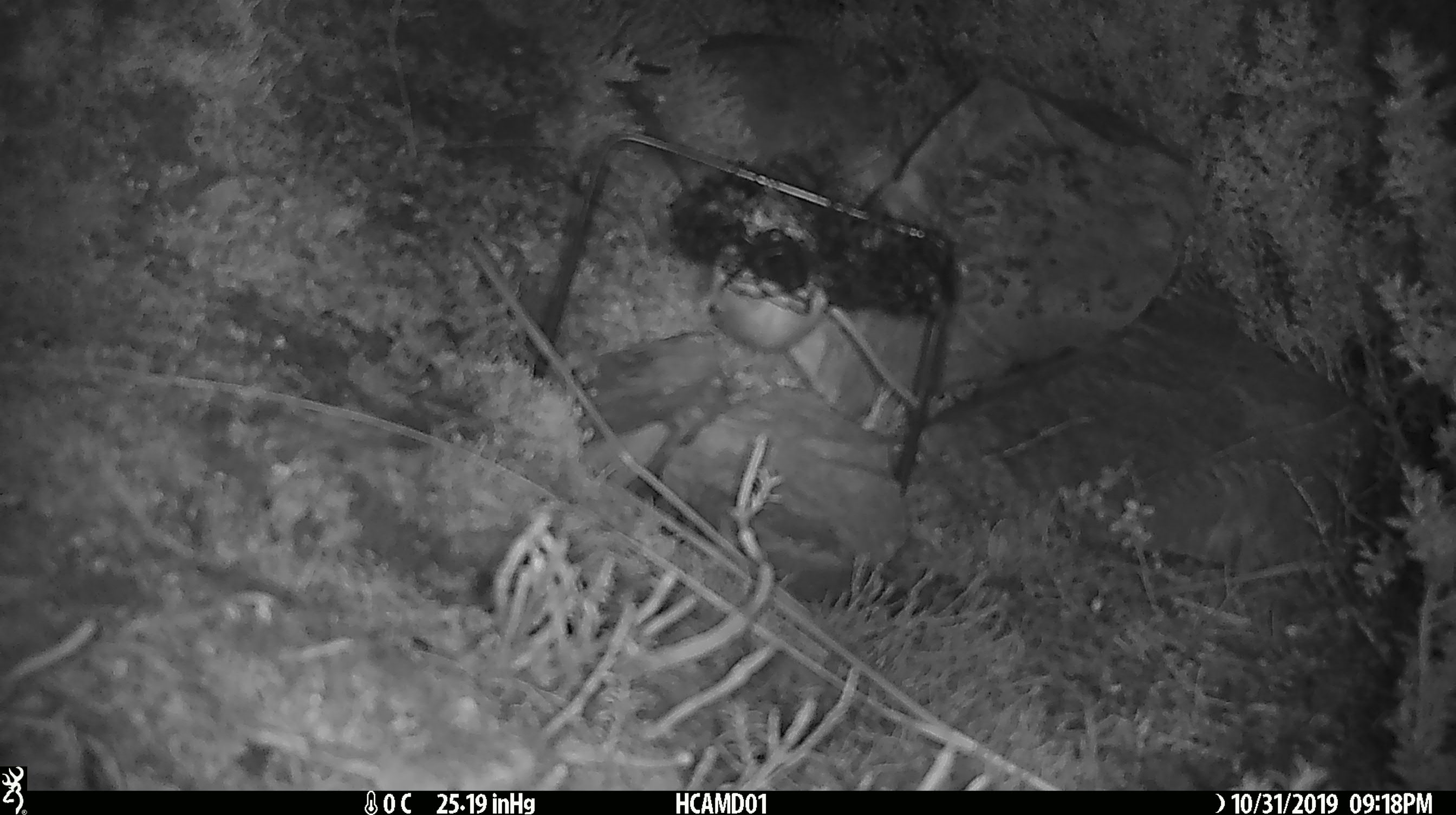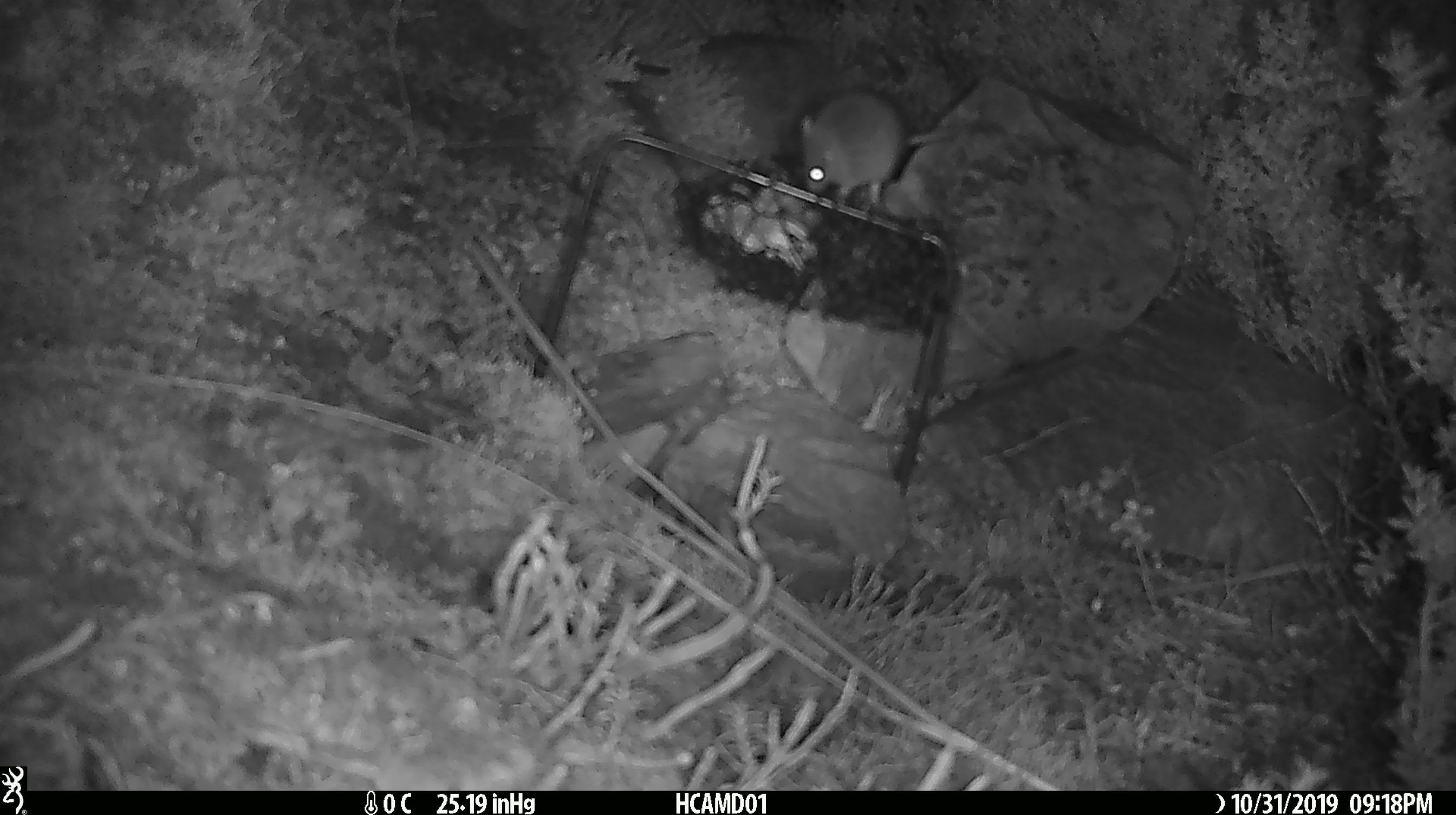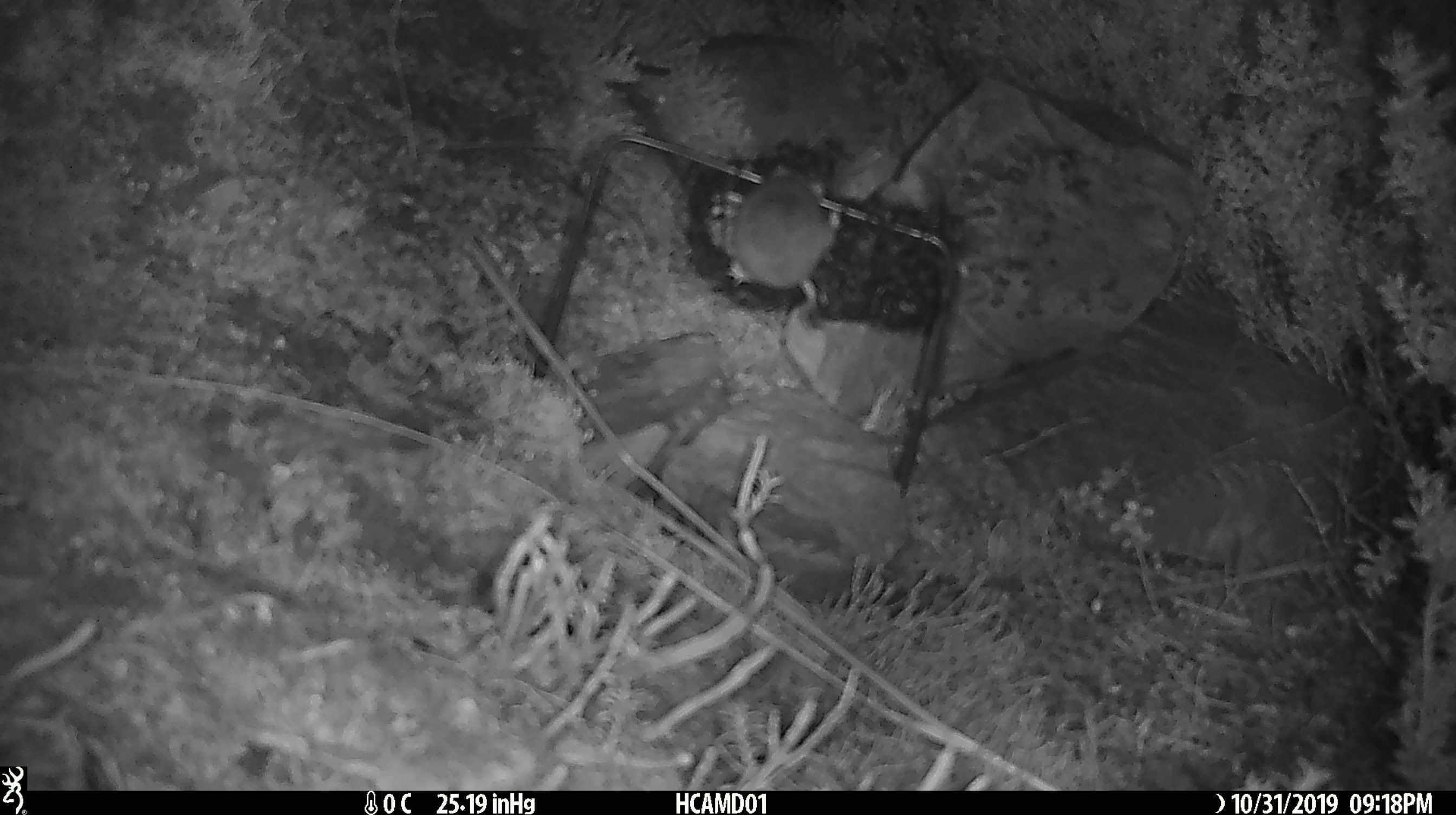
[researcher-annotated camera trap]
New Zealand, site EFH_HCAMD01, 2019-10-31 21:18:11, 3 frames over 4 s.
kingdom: Animalia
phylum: Chordata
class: Mammalia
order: Rodentia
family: Muridae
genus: Mus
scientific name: Mus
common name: mouse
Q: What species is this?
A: Mouse (Mus).